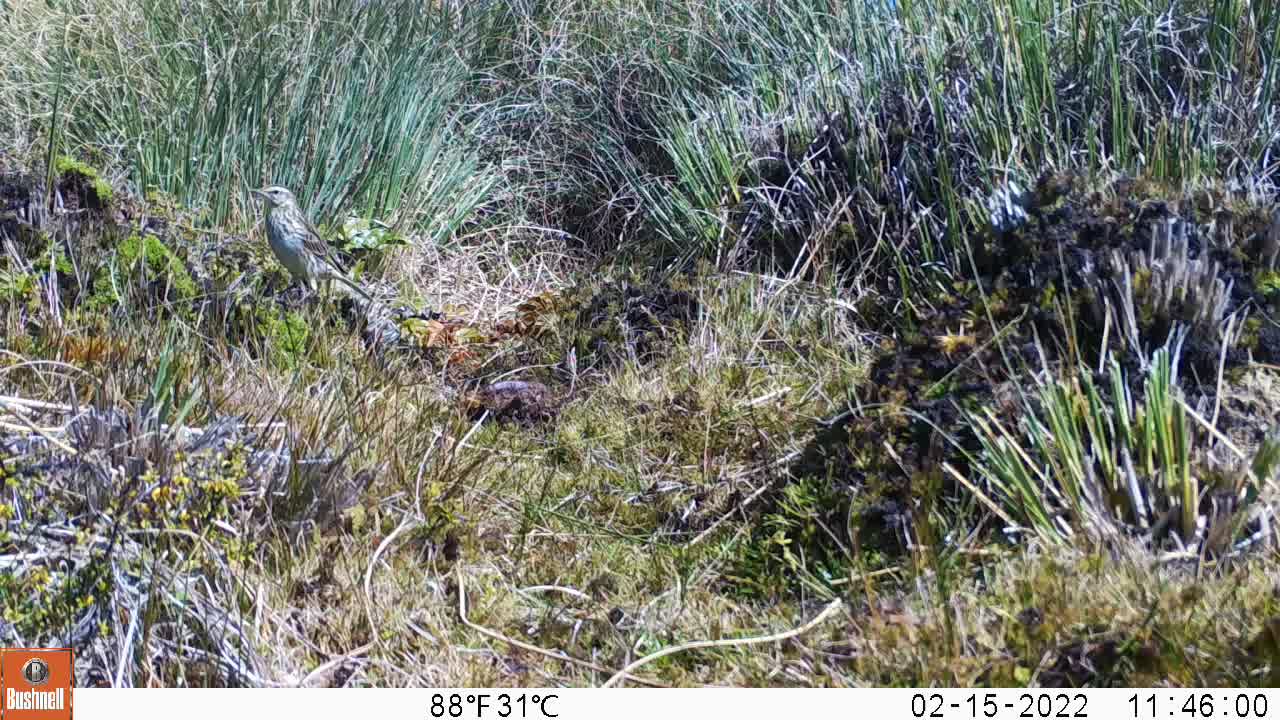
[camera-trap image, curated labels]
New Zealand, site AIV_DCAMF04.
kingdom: Animalia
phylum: Chordata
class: Aves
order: Passeriformes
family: Motacillidae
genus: Anthus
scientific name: Anthus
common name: pipit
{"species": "pipit (Anthus)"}